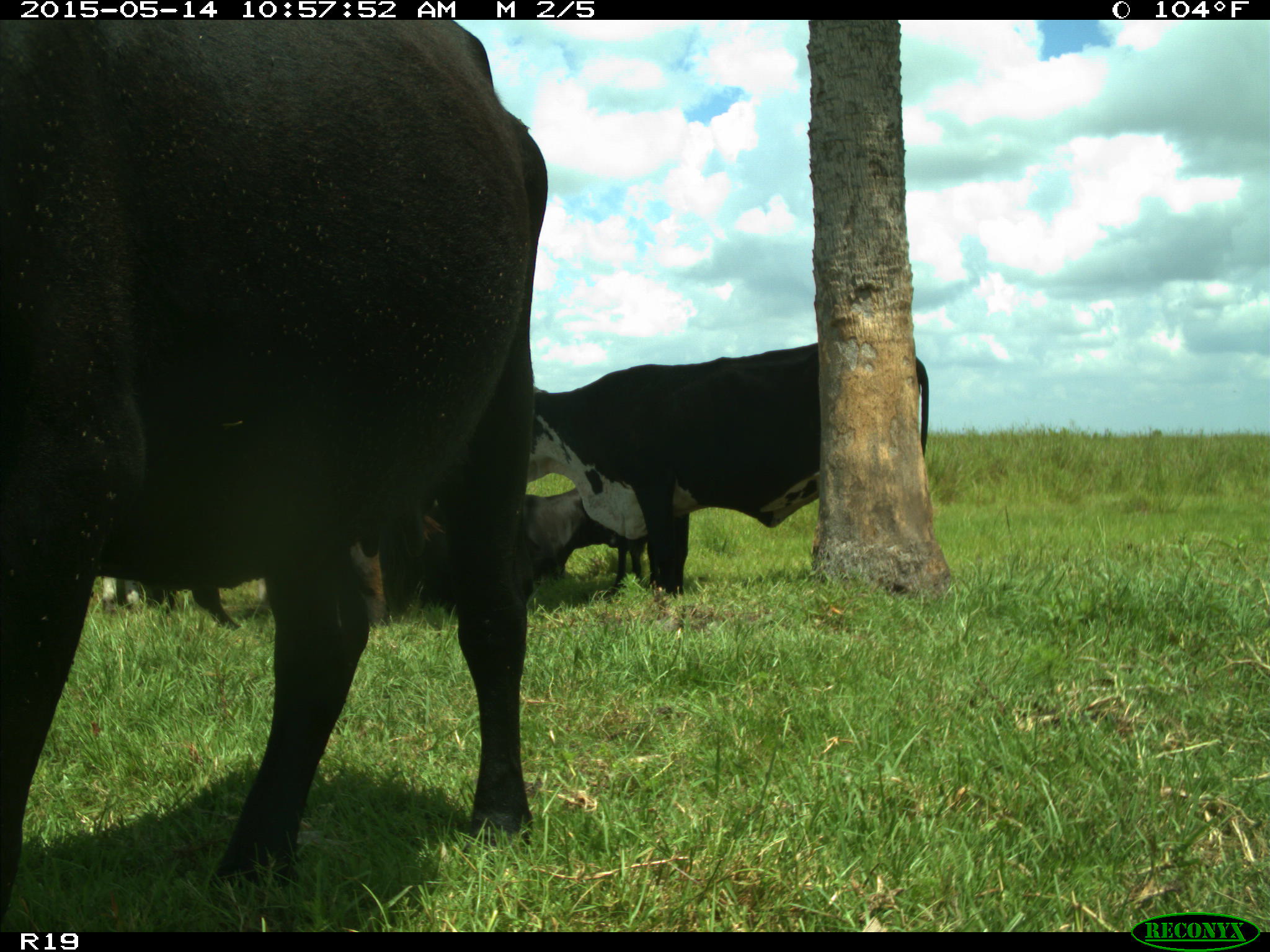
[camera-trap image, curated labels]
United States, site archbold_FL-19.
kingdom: Animalia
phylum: Chordata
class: Mammalia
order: Artiodactyla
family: Bovidae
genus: Bos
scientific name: Bos taurus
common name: domestic cow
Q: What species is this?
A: Bos taurus (domestic cow).